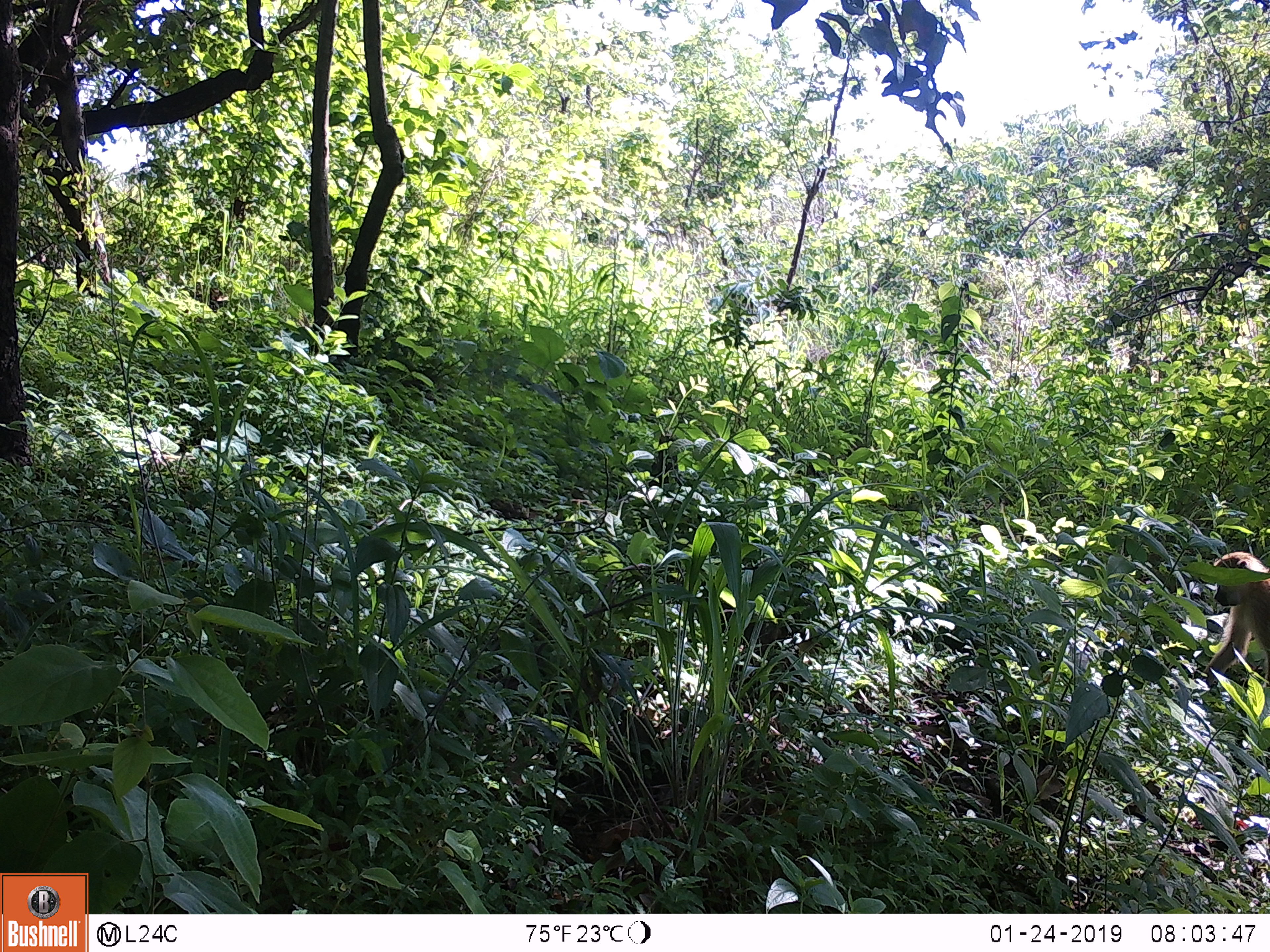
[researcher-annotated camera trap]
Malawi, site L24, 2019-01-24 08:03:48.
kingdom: Animalia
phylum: Chordata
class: Mammalia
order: Primates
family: Cercopithecidae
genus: Papio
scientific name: Papio cynocephalus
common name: yellow baboon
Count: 1.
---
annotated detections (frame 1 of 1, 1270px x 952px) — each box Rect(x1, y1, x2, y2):
yellow baboon: Rect(1190, 544, 1268, 700)